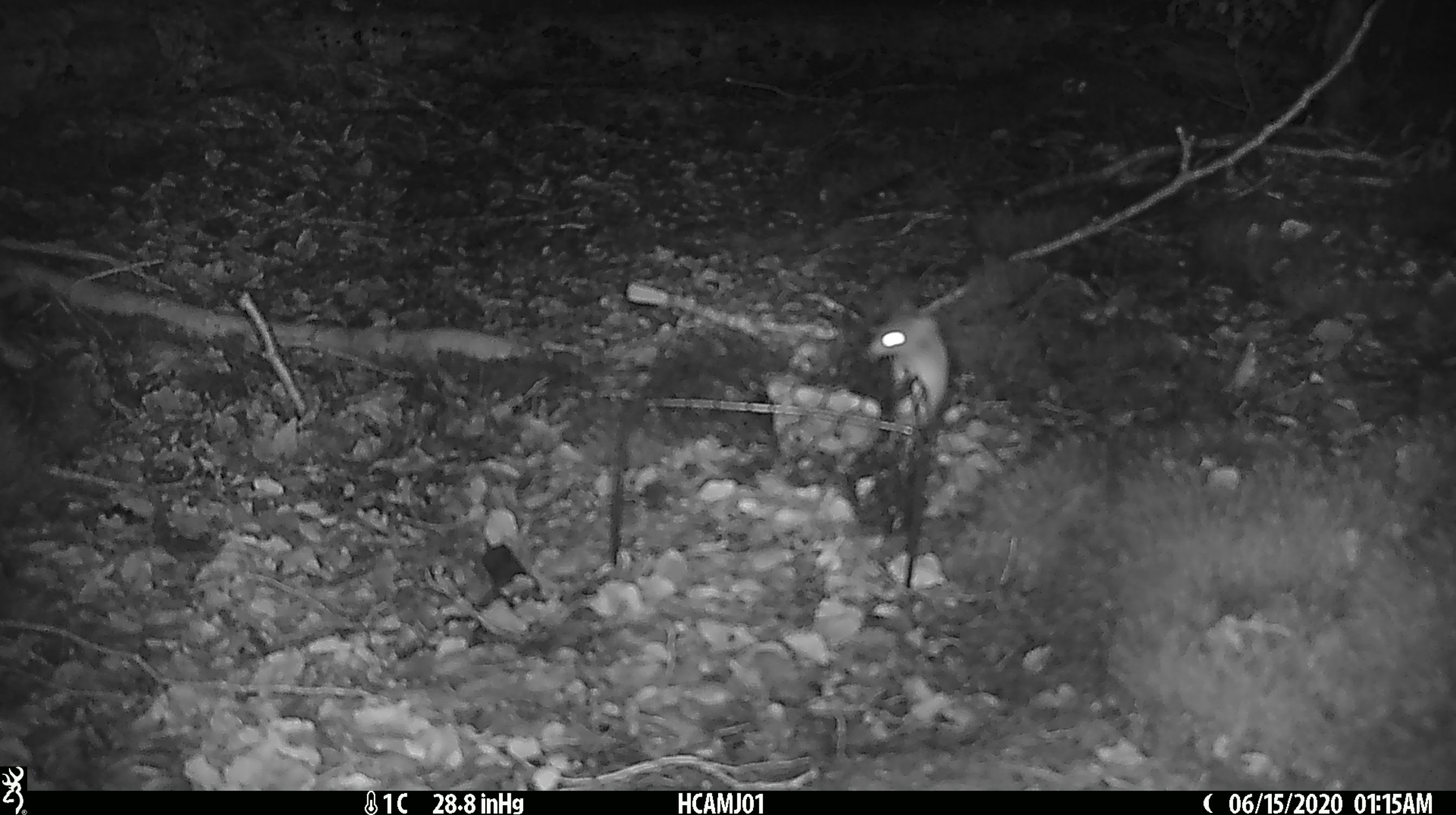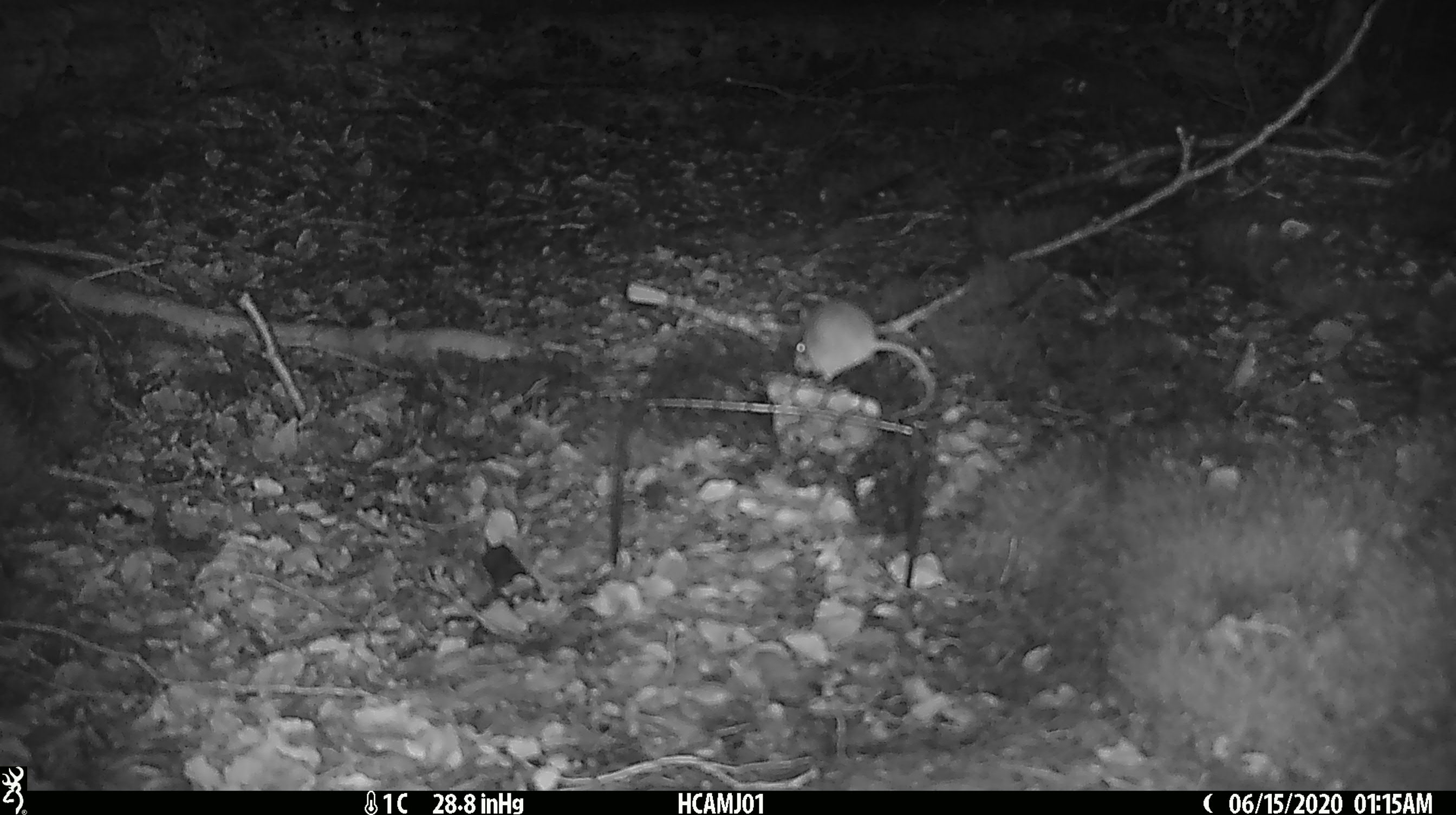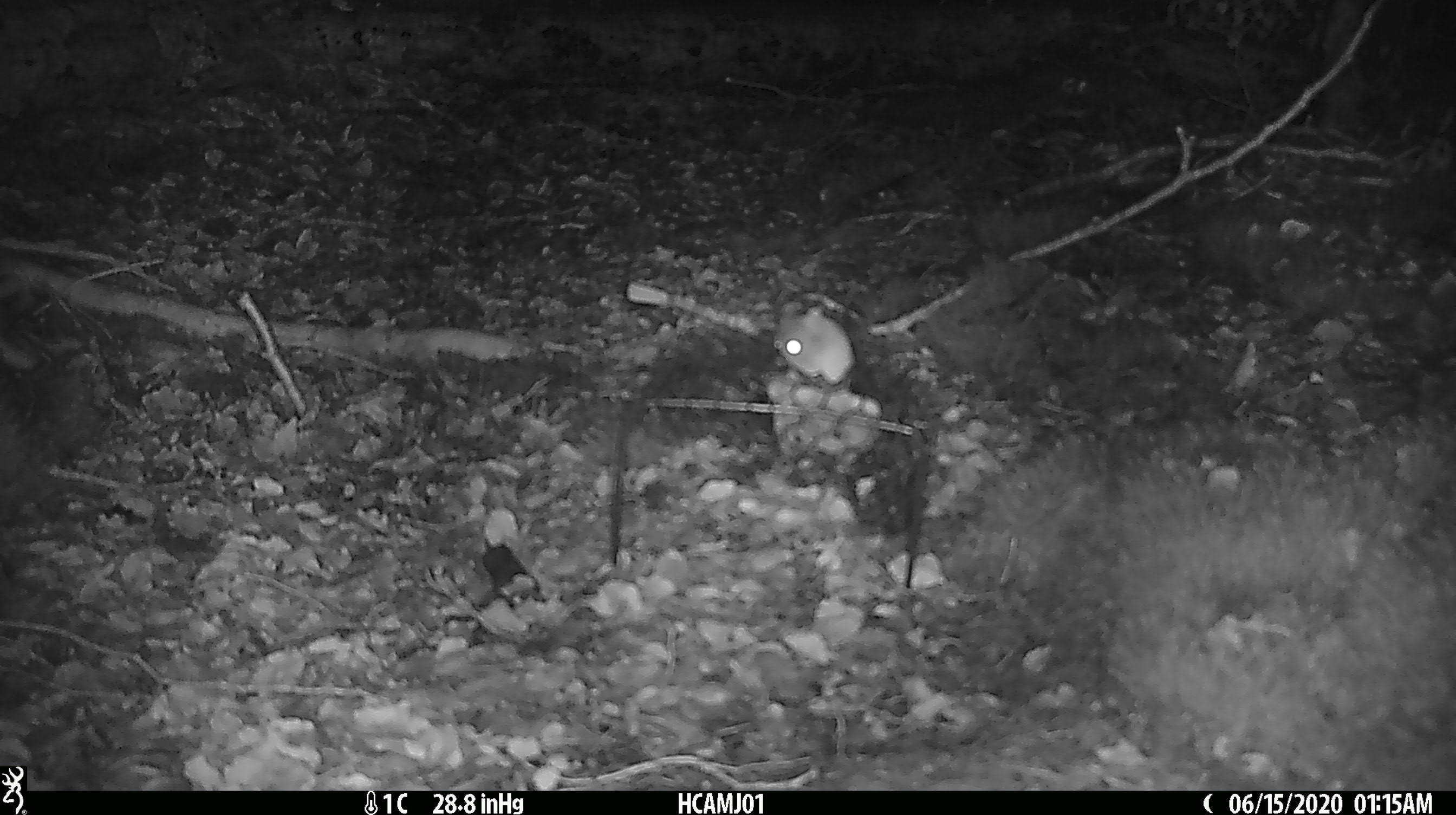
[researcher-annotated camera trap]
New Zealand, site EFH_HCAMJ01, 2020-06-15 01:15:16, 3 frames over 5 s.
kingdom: Animalia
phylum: Chordata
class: Mammalia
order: Rodentia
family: Muridae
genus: Mus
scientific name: Mus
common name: mouse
Mouse (Mus).